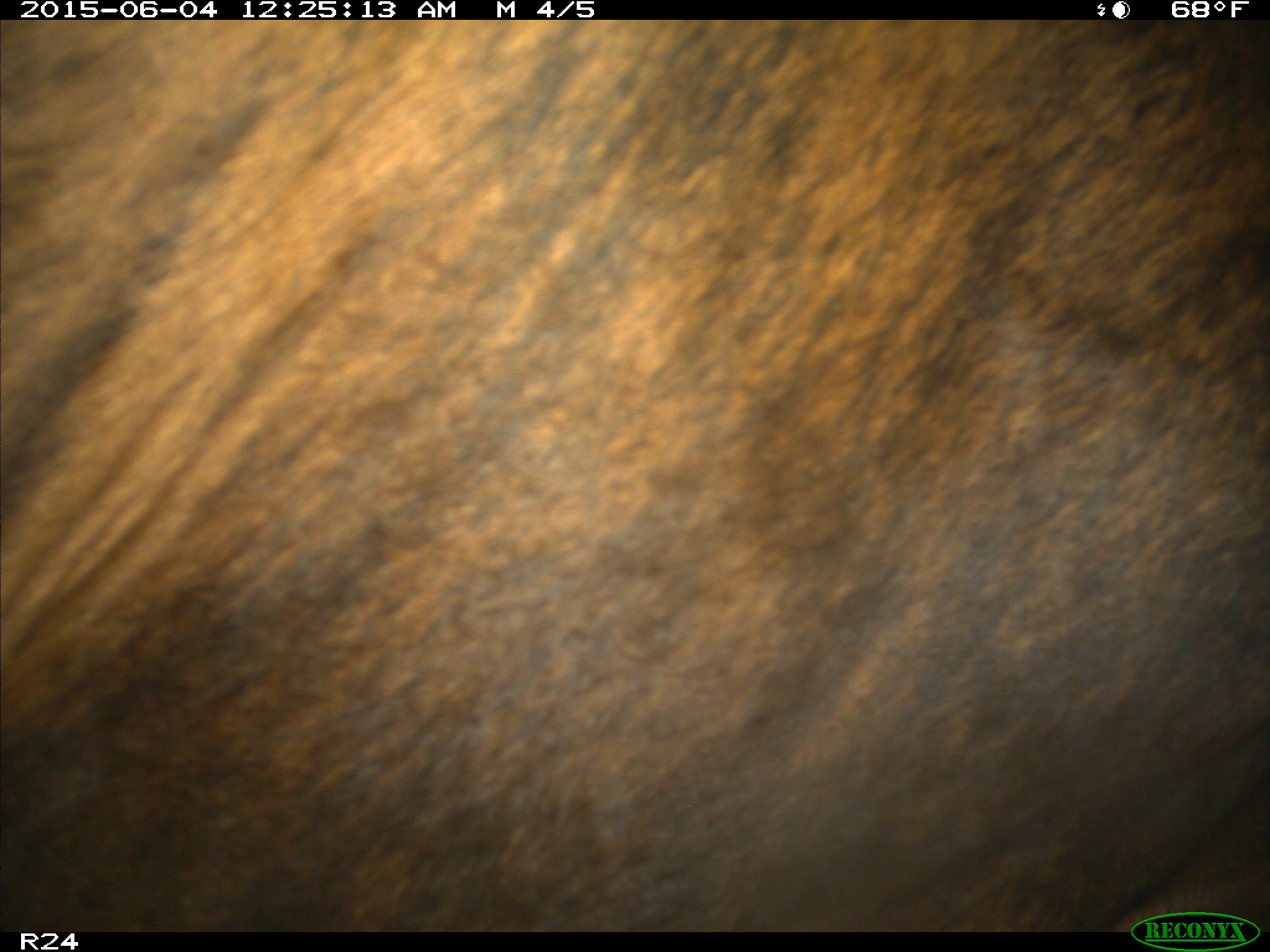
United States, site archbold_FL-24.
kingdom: Animalia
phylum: Chordata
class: Mammalia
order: Artiodactyla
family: Bovidae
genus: Bos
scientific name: Bos taurus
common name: domestic cow